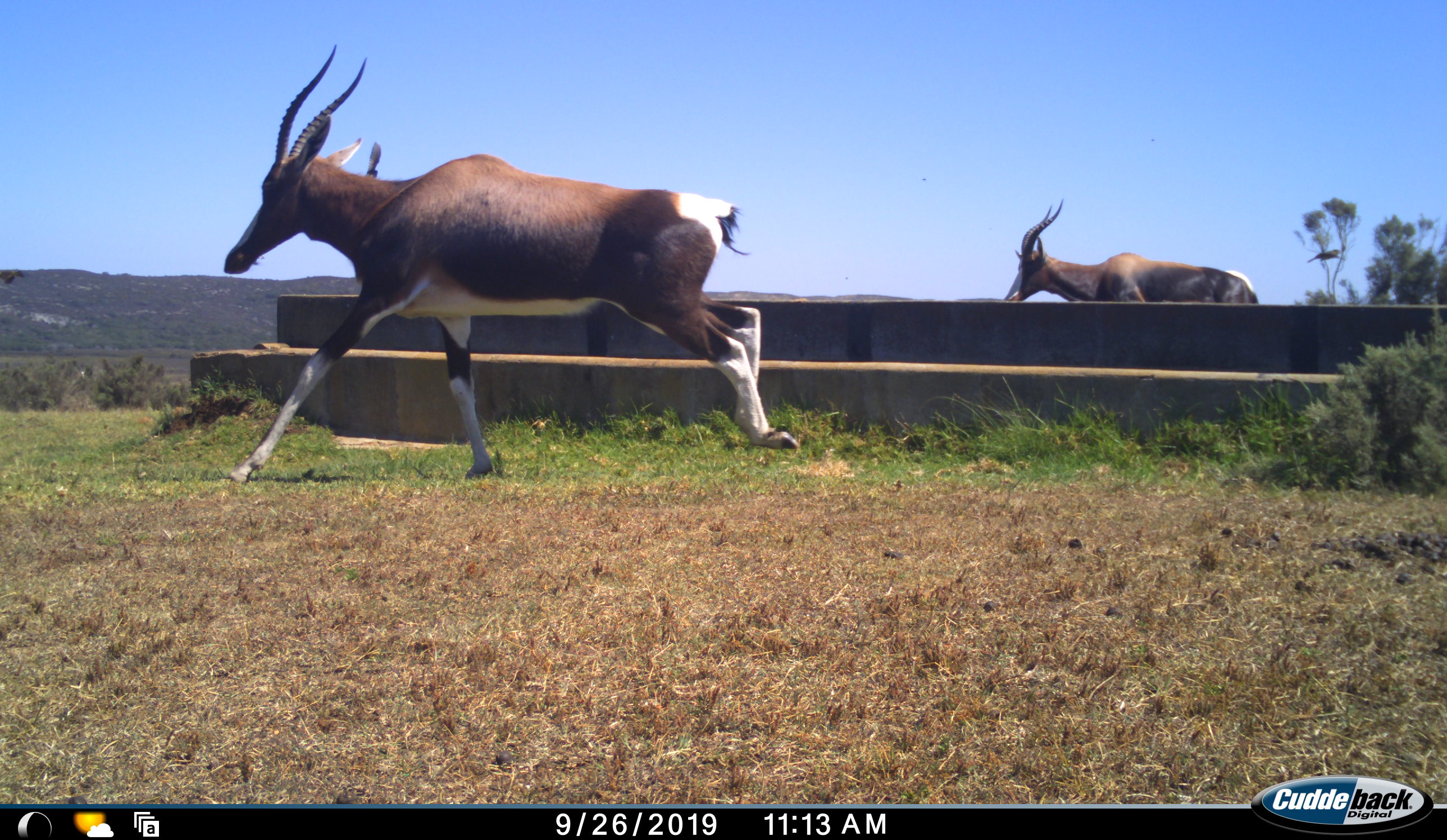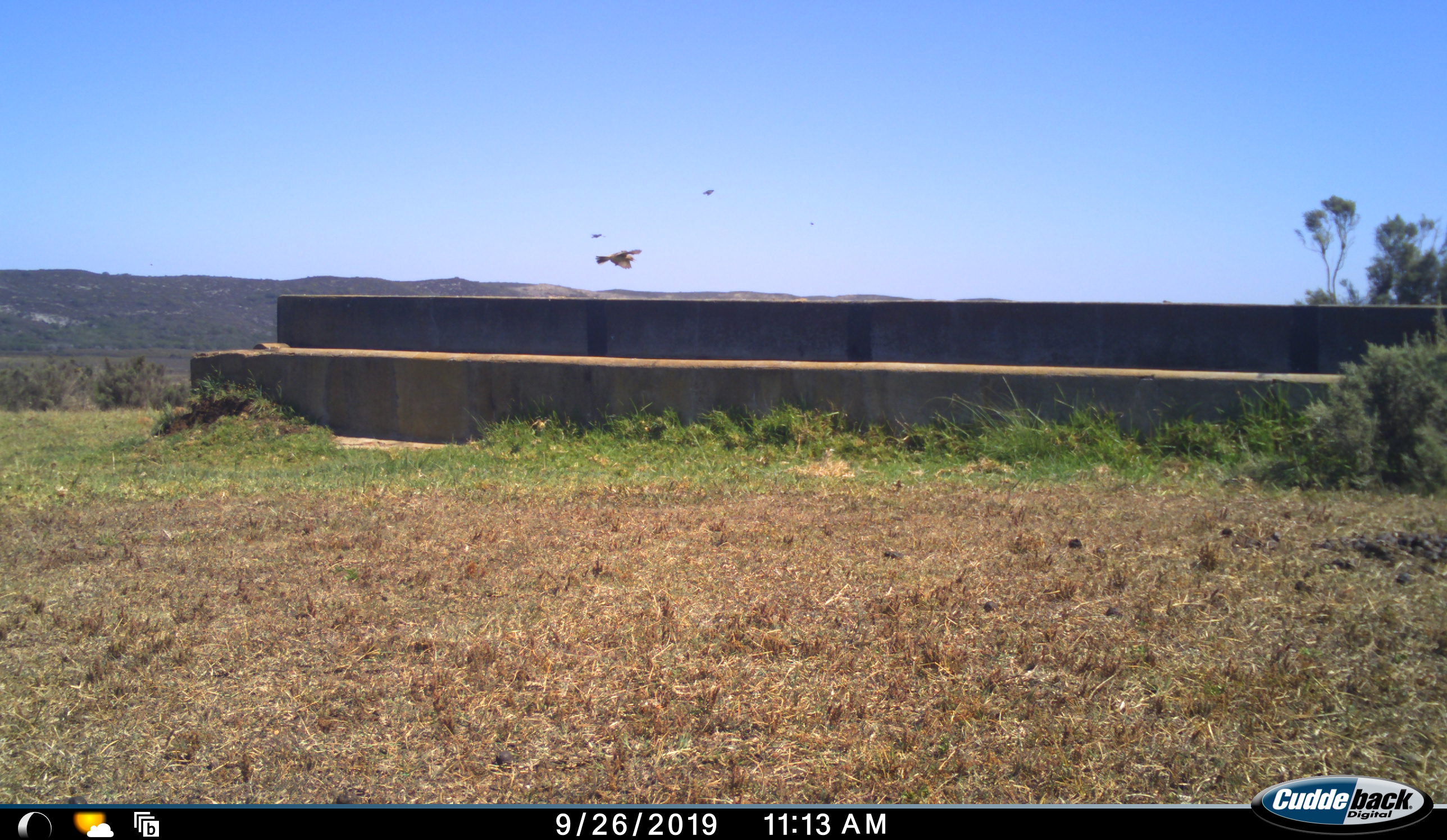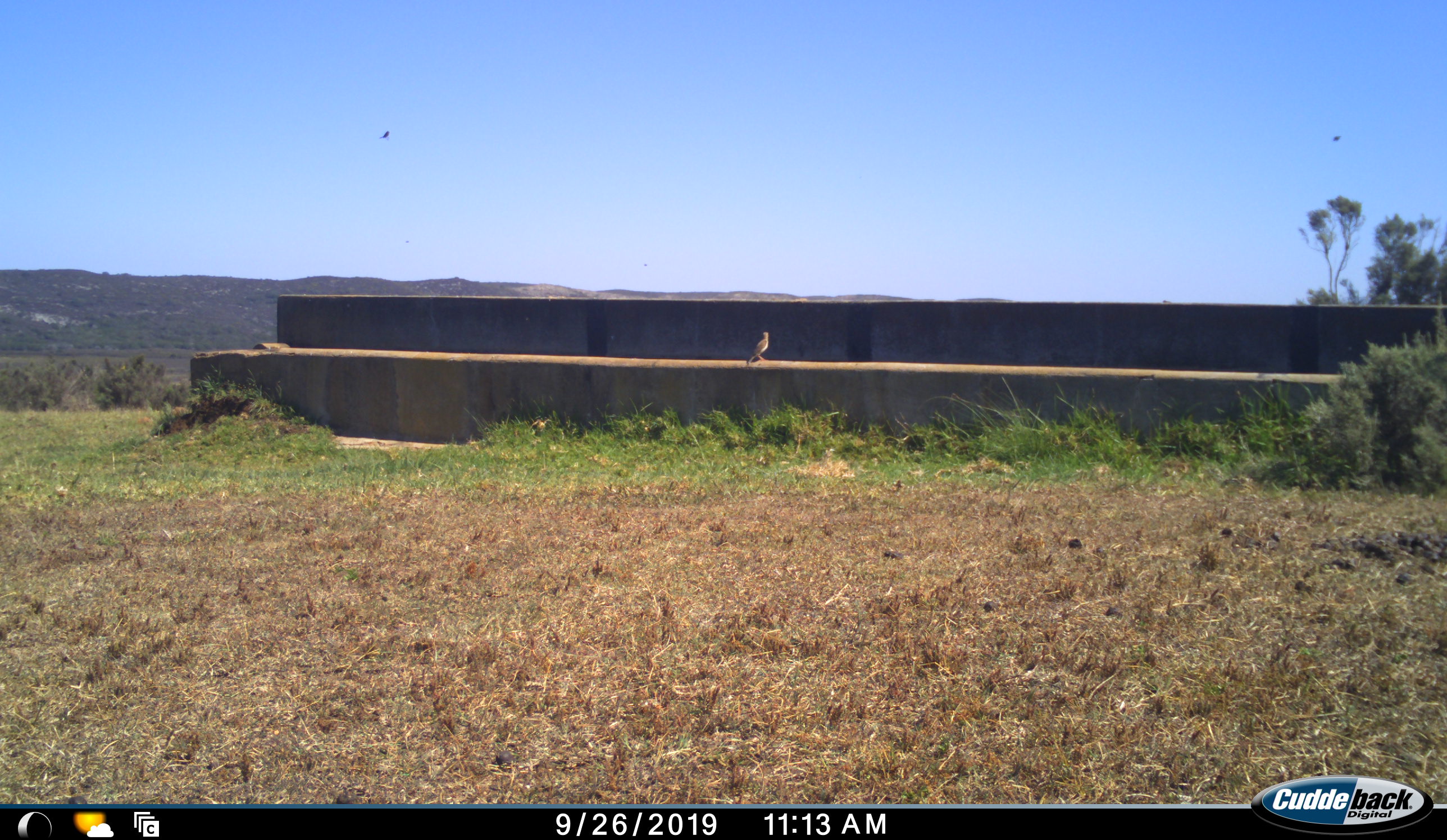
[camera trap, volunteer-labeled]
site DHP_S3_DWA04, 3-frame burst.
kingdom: Animalia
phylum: Chordata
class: Mammalia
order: Artiodactyla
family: Bovidae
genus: Damaliscus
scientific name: Damaliscus pygargus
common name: bontebok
Bontebok (Damaliscus pygargus), count 2. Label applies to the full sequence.